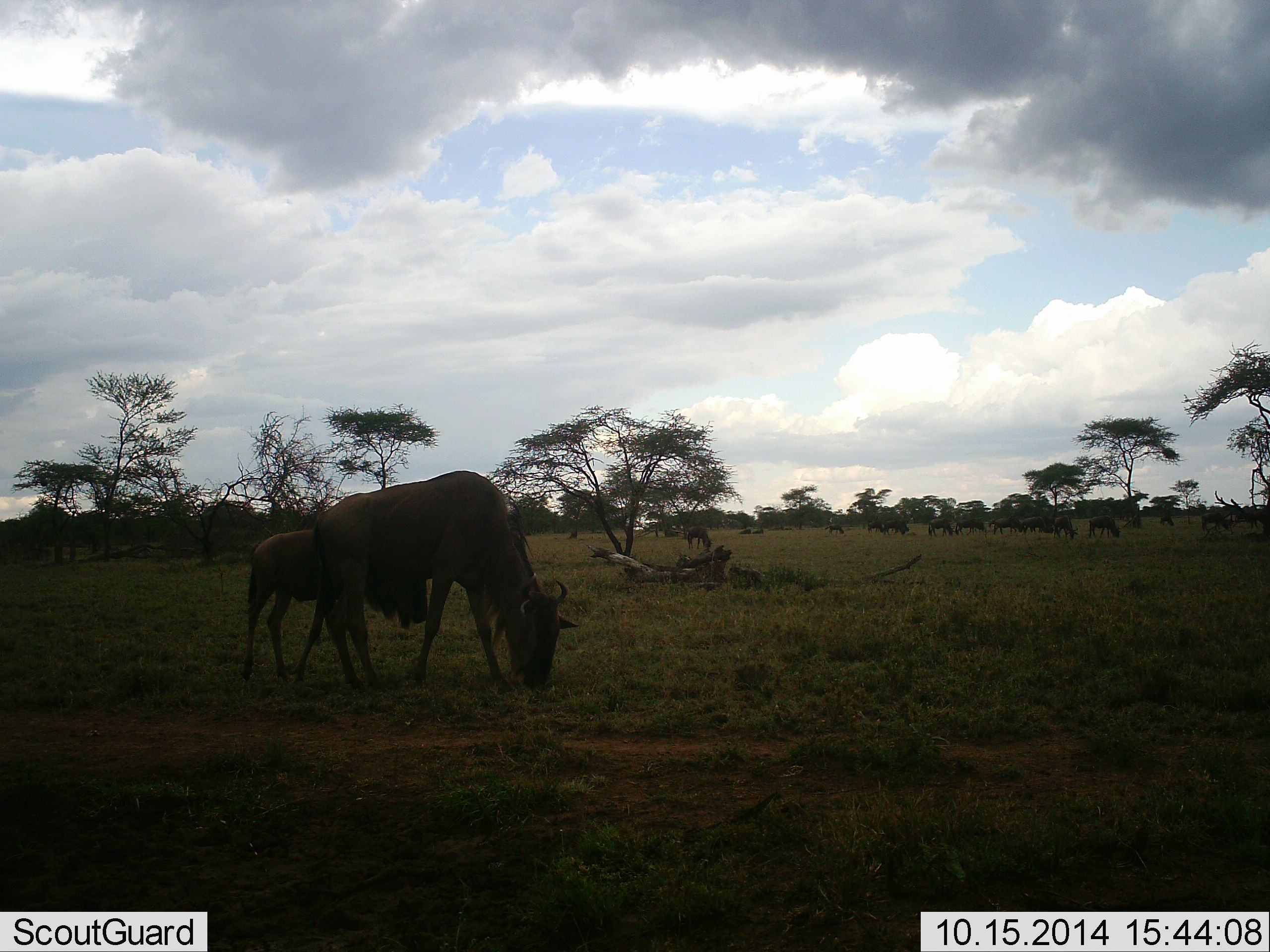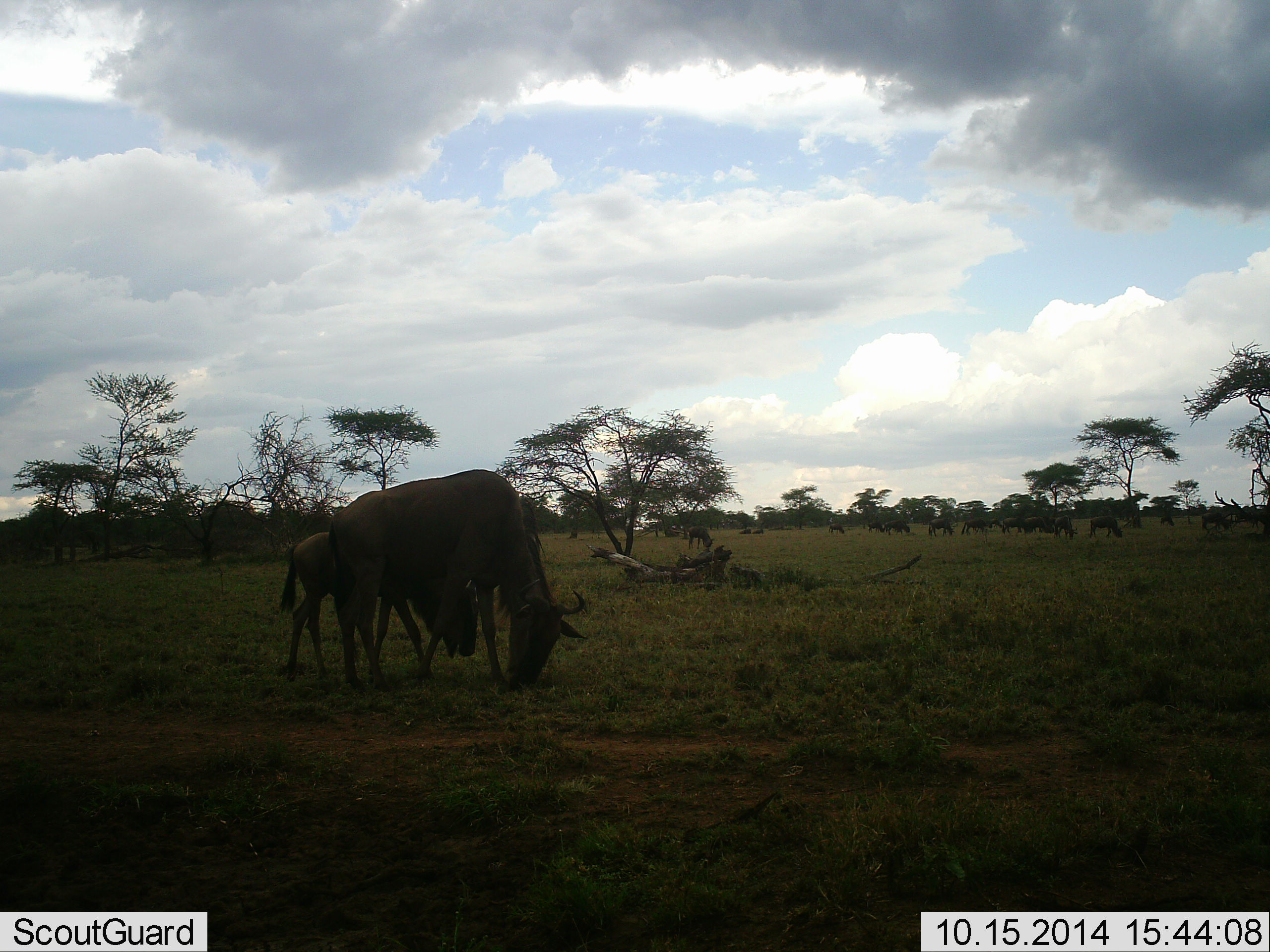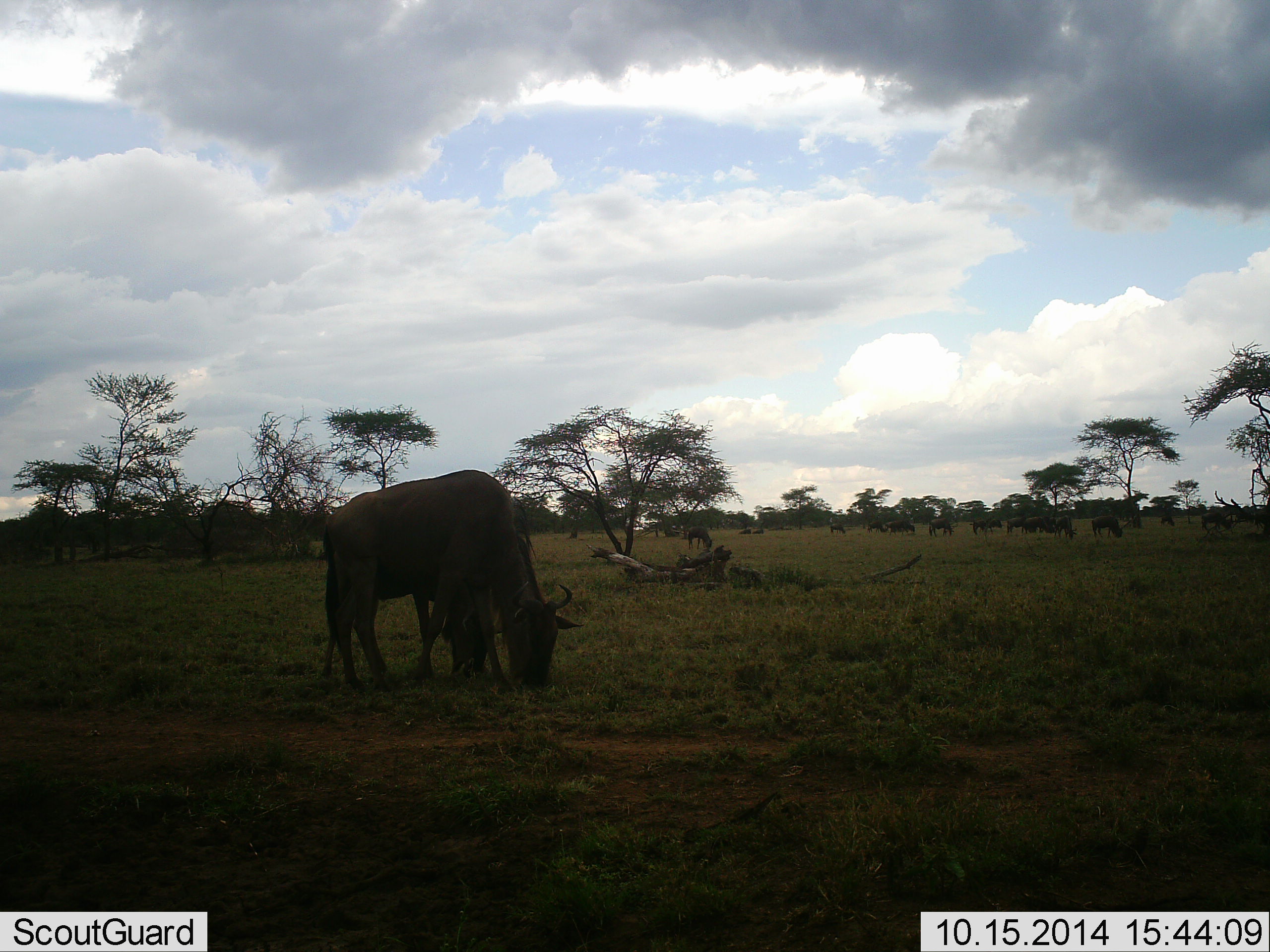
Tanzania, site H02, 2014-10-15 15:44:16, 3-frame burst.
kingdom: Animalia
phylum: Chordata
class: Mammalia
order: Artiodactyla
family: Bovidae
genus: Connochaetes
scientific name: Connochaetes taurinus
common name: blue wildebeest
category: wildebeest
Wildebeest (blue wildebeest) (Connochaetes taurinus), count 11-50. Behavior (volunteer vote fractions): standing 40%, resting 0%, moving 20%, interacting 20%. Young present (vote fraction): 60%. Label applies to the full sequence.